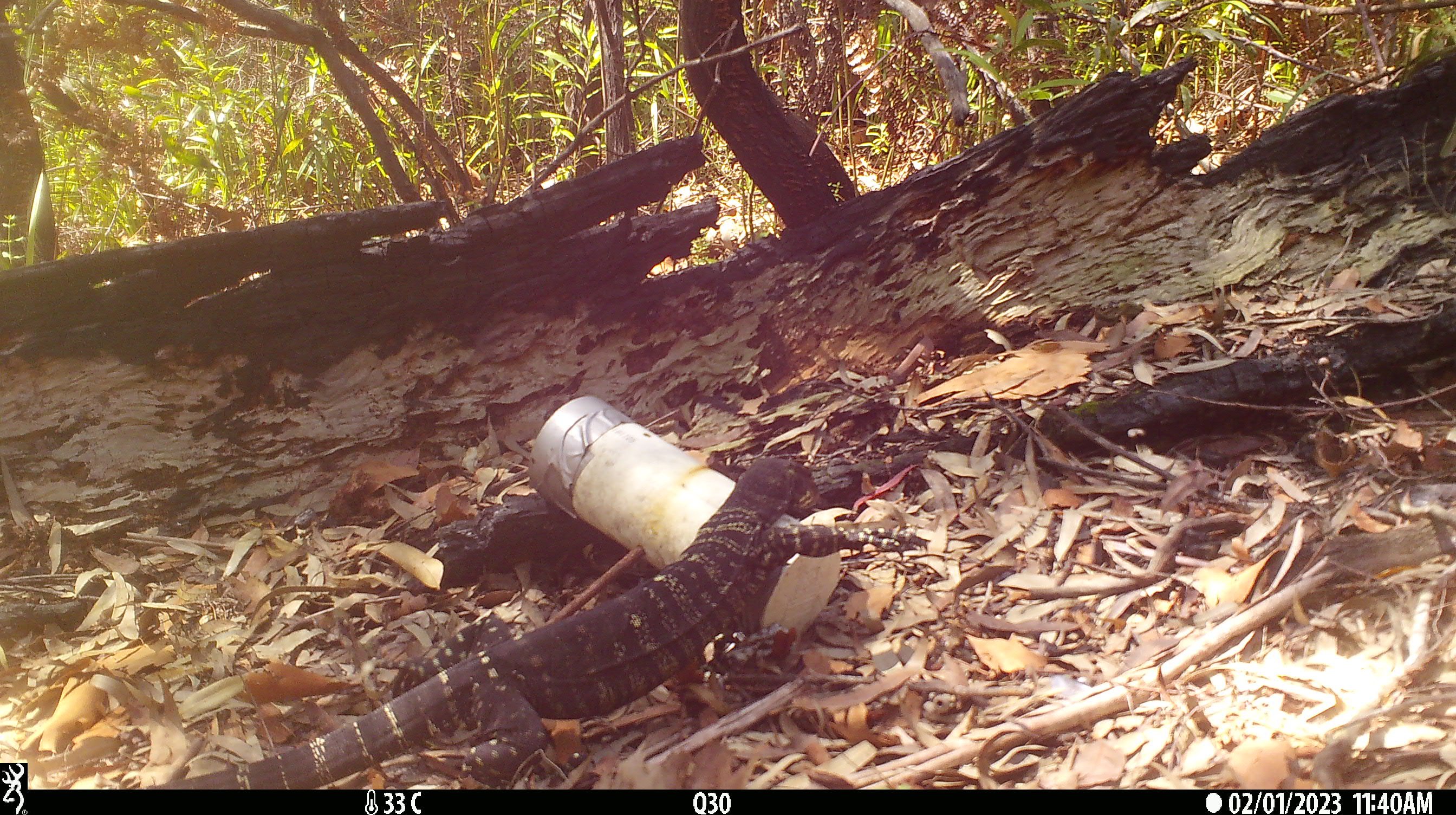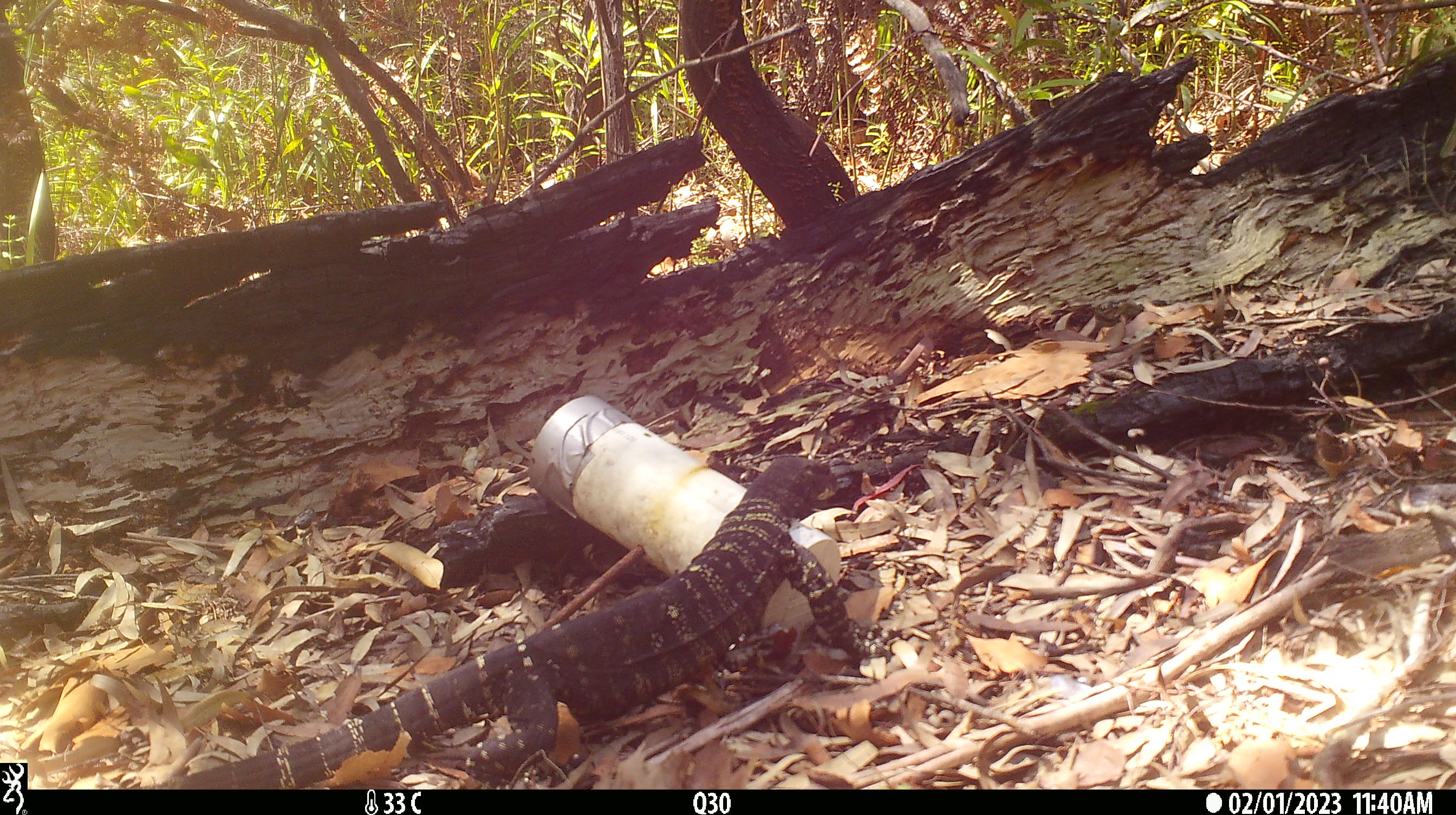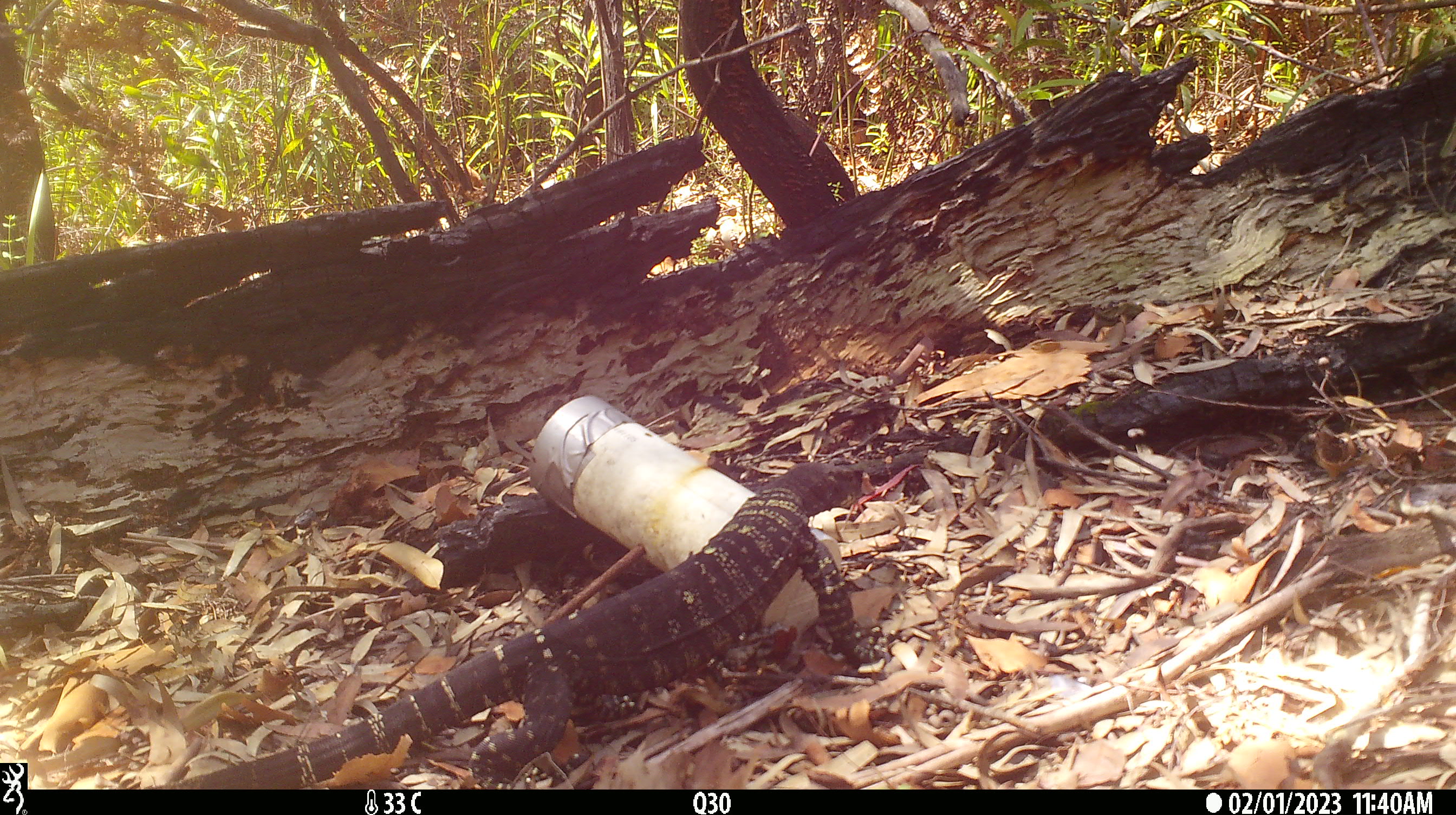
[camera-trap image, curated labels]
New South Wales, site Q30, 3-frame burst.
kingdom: Animalia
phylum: Chordata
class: Reptilia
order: Squamata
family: Varanidae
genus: Varanus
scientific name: Varanus varius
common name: lace monitor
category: goanna